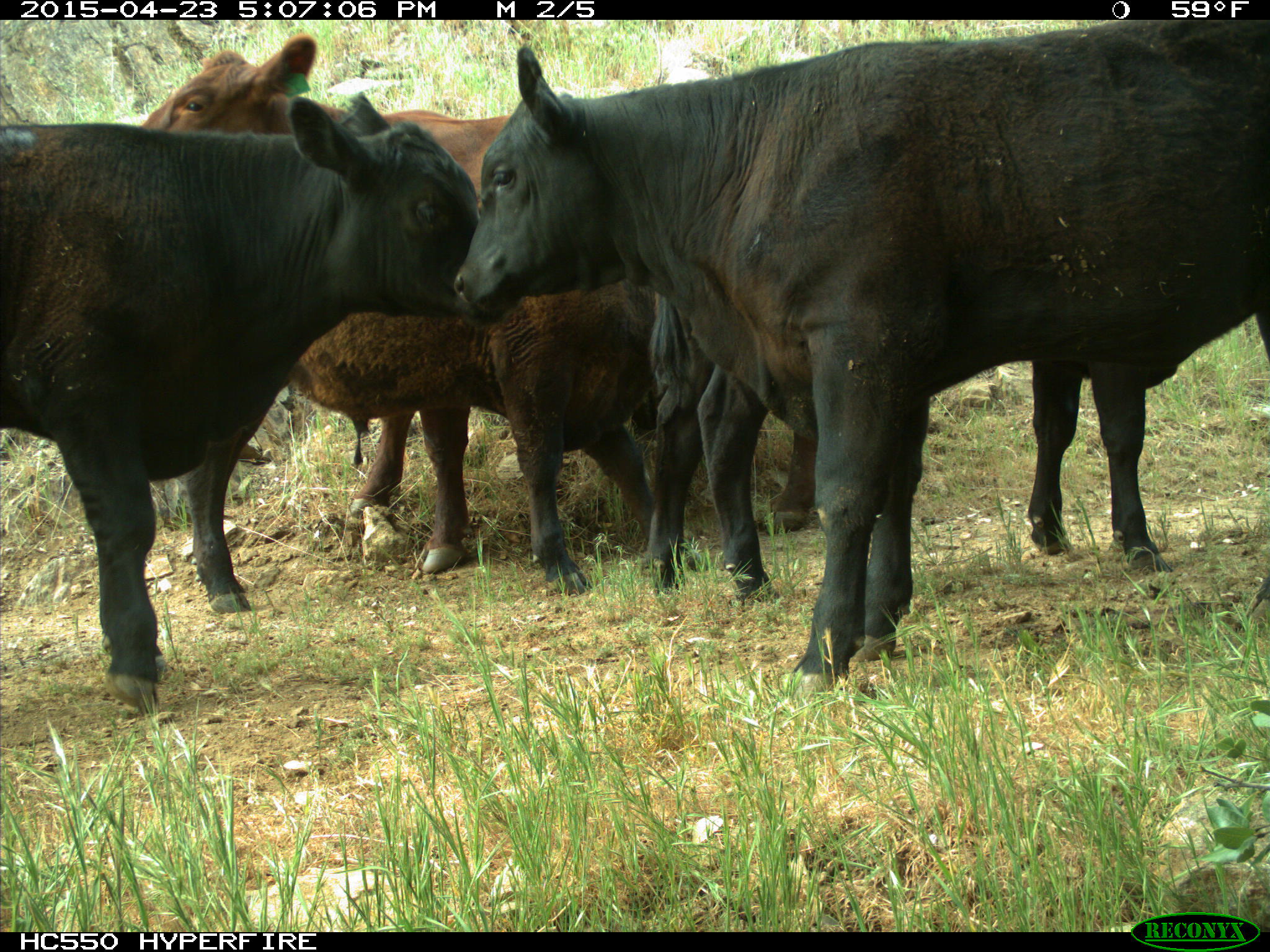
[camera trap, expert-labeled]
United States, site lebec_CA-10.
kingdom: Animalia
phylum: Chordata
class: Mammalia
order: Artiodactyla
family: Bovidae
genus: Bos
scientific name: Bos taurus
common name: domestic cow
Bos taurus (domestic cow).